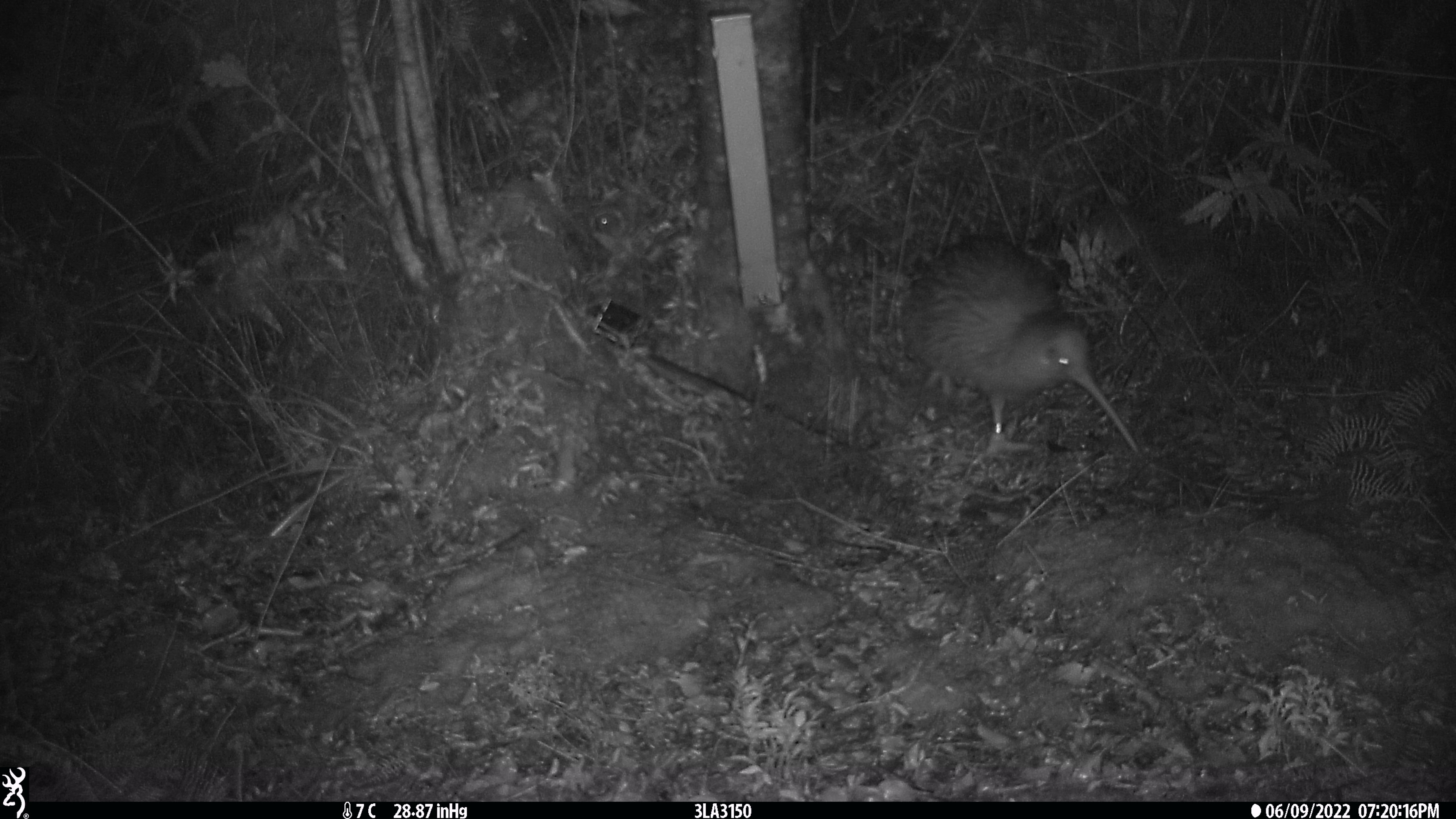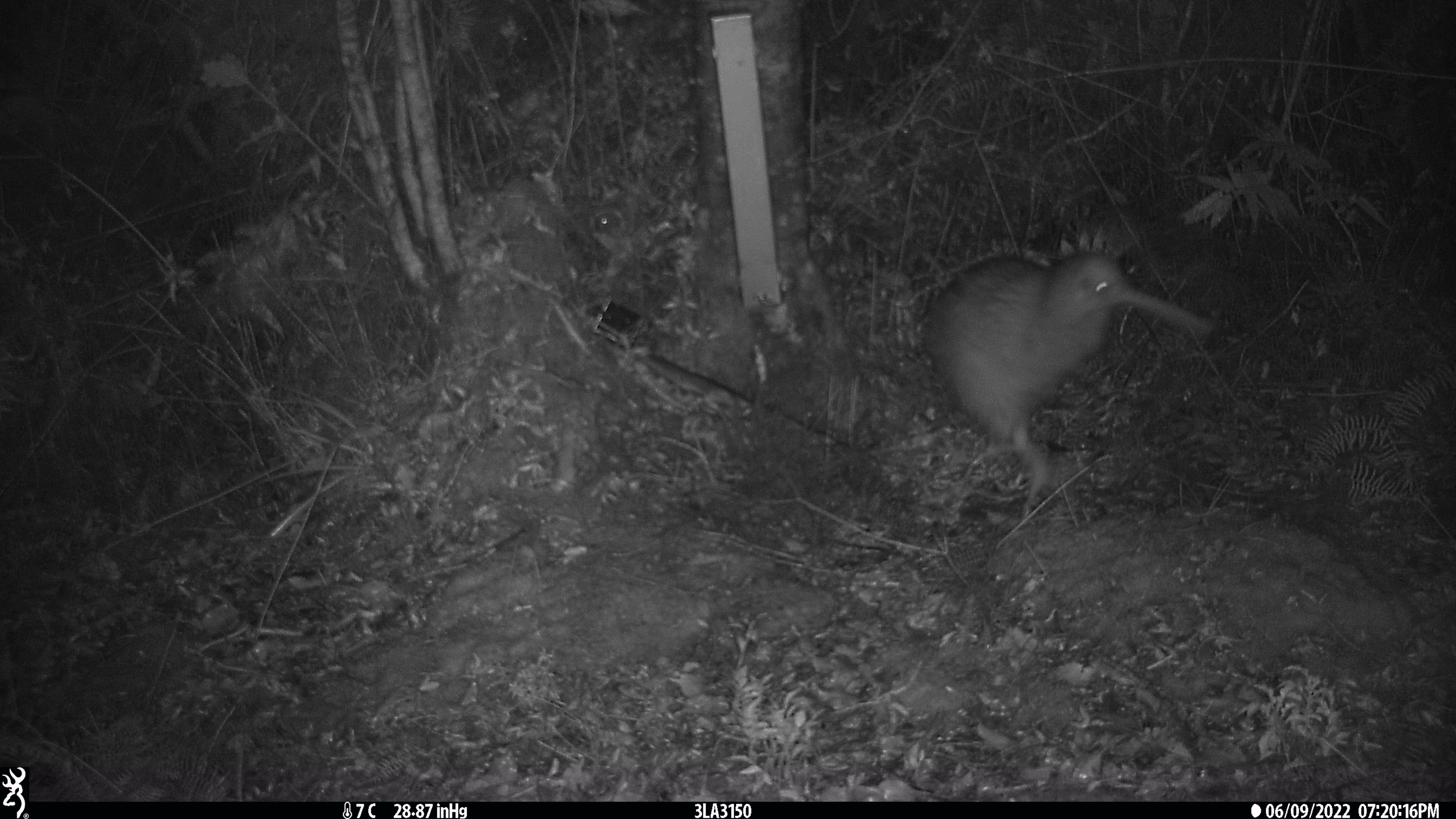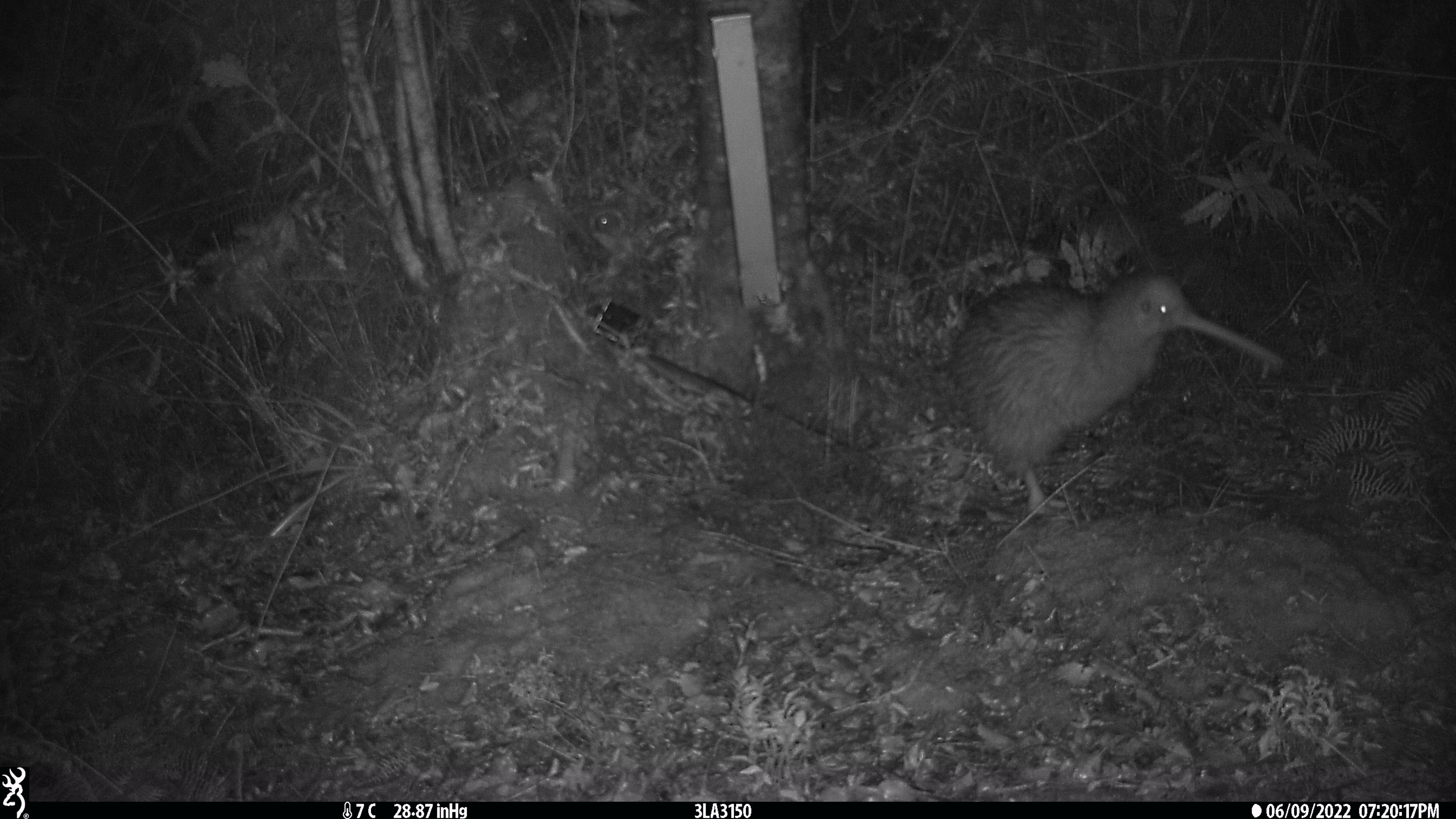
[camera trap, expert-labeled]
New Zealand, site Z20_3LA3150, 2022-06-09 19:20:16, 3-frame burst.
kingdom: Animalia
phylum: Chordata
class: Aves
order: Apterygiformes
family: Apterygidae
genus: Apteryx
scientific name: Apteryx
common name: kiwi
Kiwi (Apteryx).